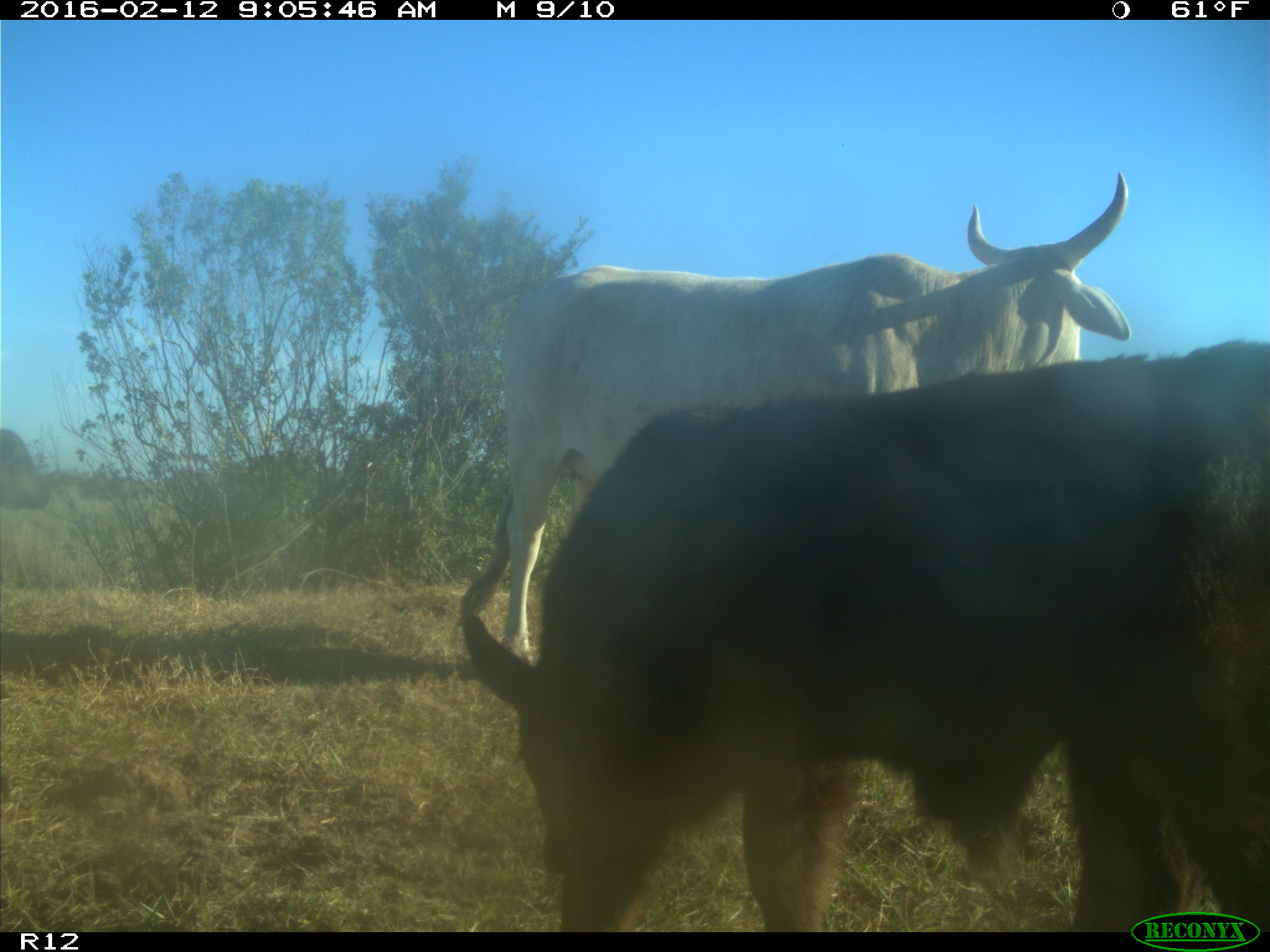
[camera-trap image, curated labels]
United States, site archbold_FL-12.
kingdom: Animalia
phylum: Chordata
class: Mammalia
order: Artiodactyla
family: Bovidae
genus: Bos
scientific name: Bos taurus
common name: domestic cow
Bos taurus (domestic cow).